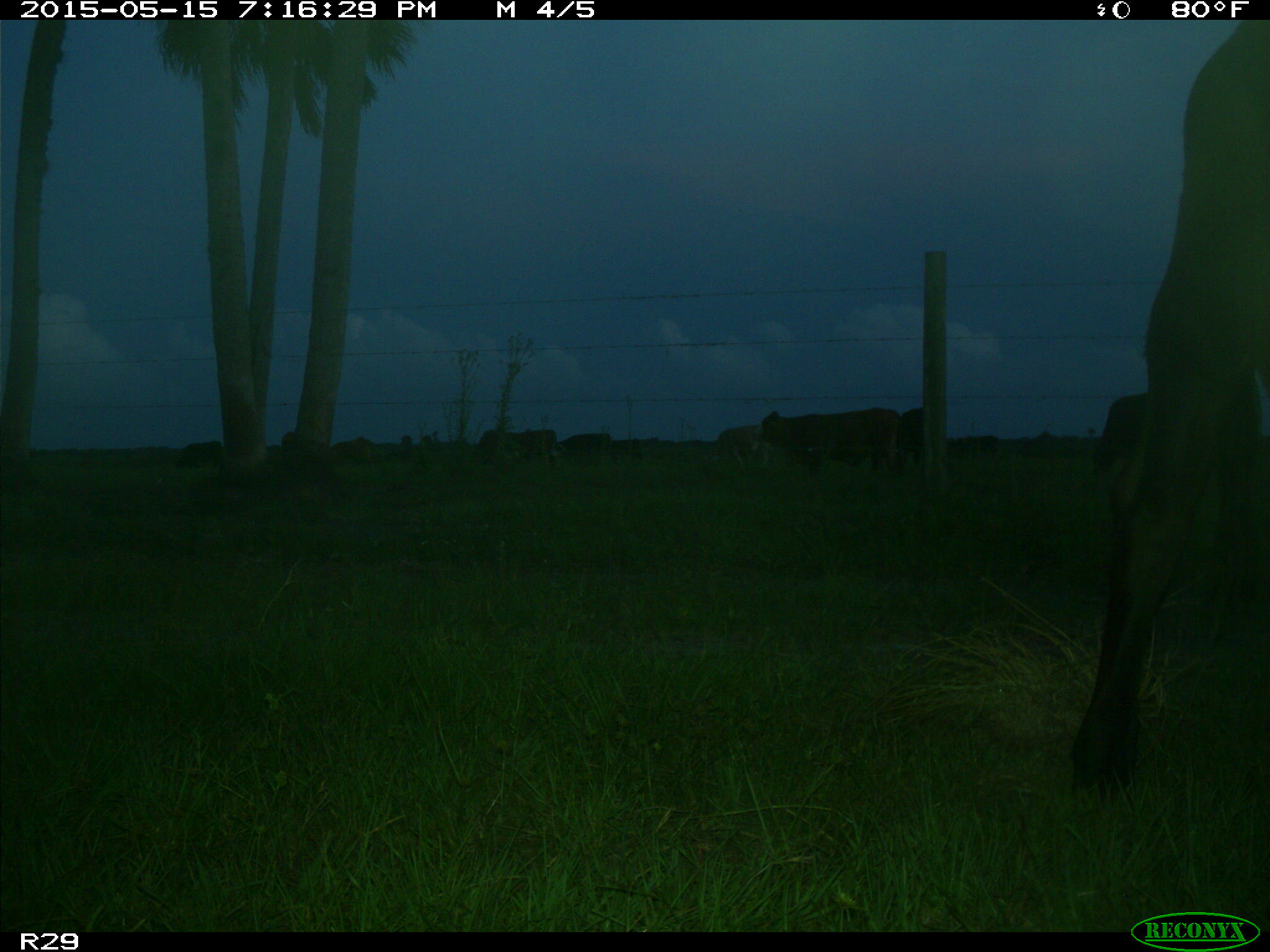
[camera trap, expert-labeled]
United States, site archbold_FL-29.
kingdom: Animalia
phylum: Chordata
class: Mammalia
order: Artiodactyla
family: Bovidae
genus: Bos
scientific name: Bos taurus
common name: domestic cow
Bos taurus (domestic cow).